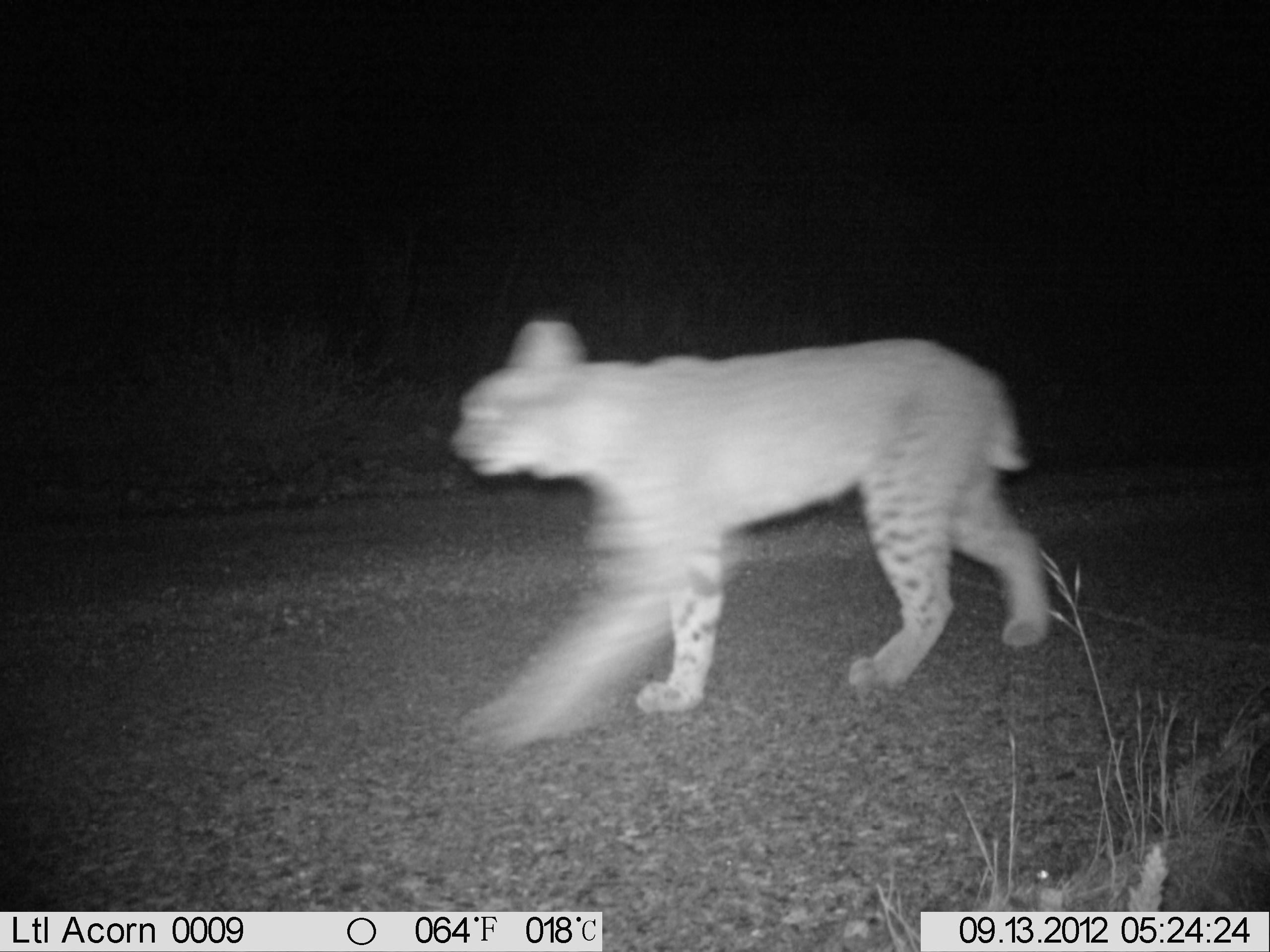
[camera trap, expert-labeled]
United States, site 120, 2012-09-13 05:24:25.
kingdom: Animalia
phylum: Chordata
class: Mammalia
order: Carnivora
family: Felidae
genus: Lynx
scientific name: Lynx rufus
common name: bobcat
Bobcat (Lynx rufus).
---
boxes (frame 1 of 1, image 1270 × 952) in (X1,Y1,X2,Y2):
bobcat: (443,314,1060,754)